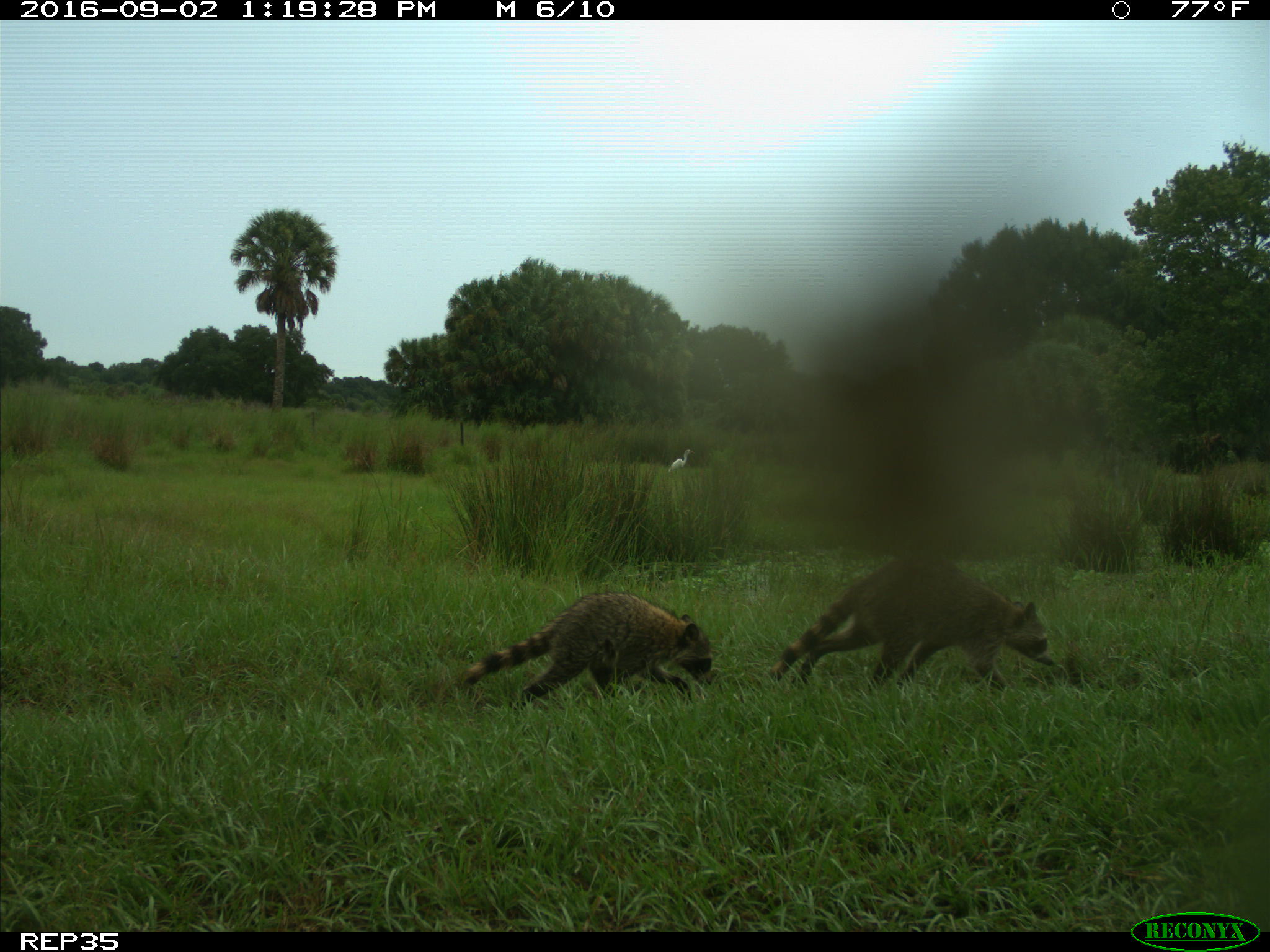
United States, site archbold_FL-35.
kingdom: Animalia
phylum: Chordata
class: Mammalia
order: Carnivora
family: Procyonidae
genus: Procyon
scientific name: Procyon lotor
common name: common raccoon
Procyon lotor (common raccoon).